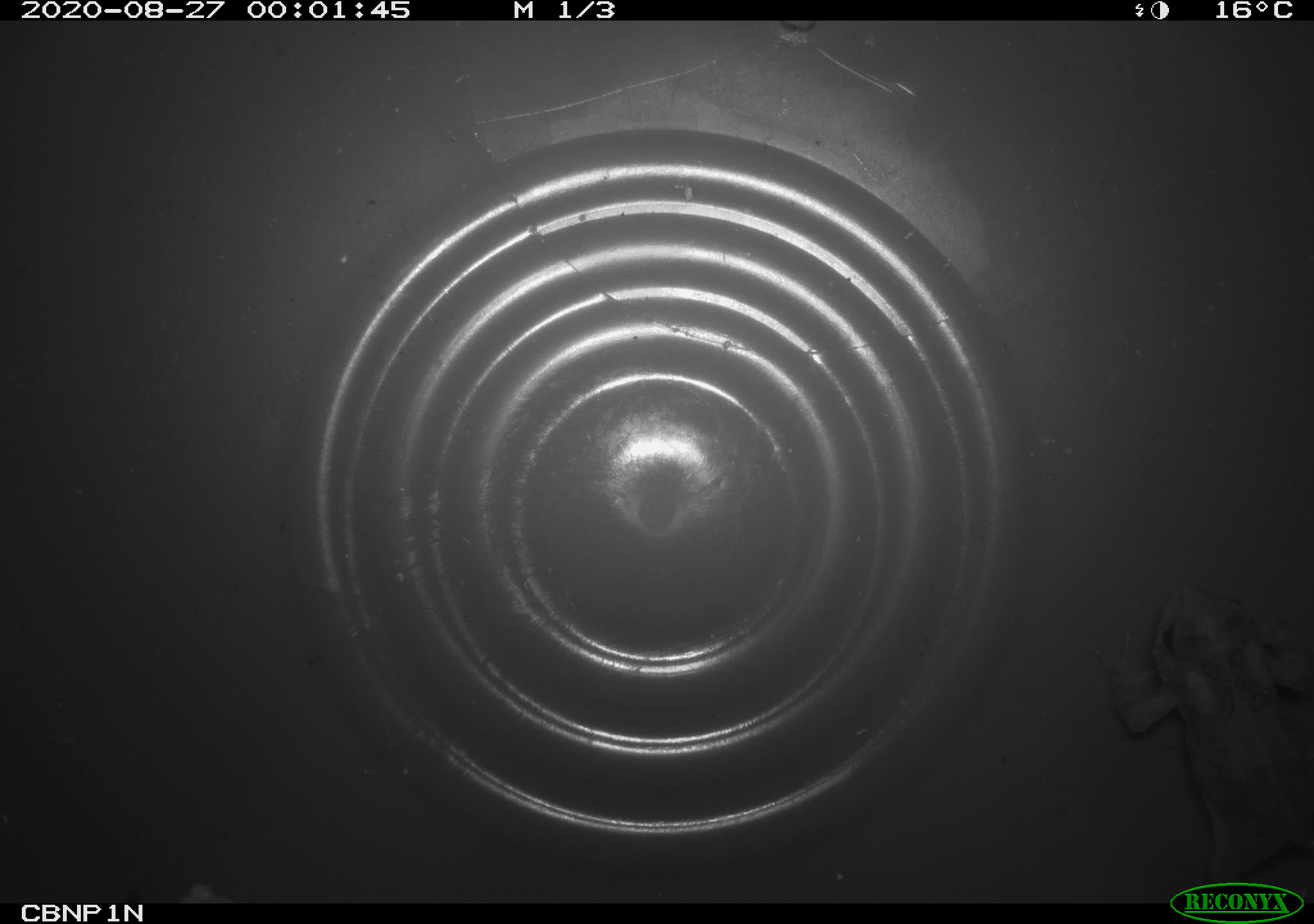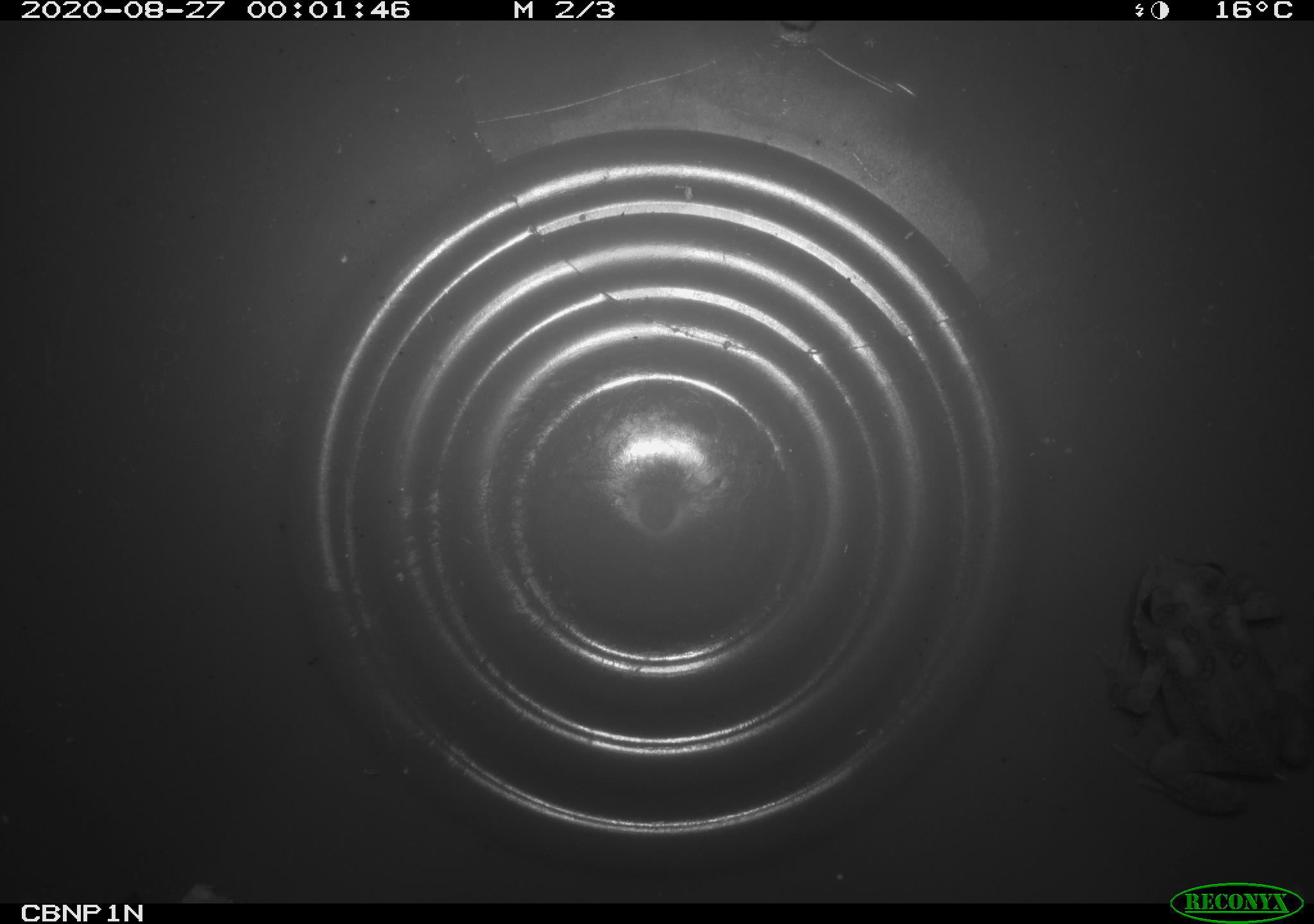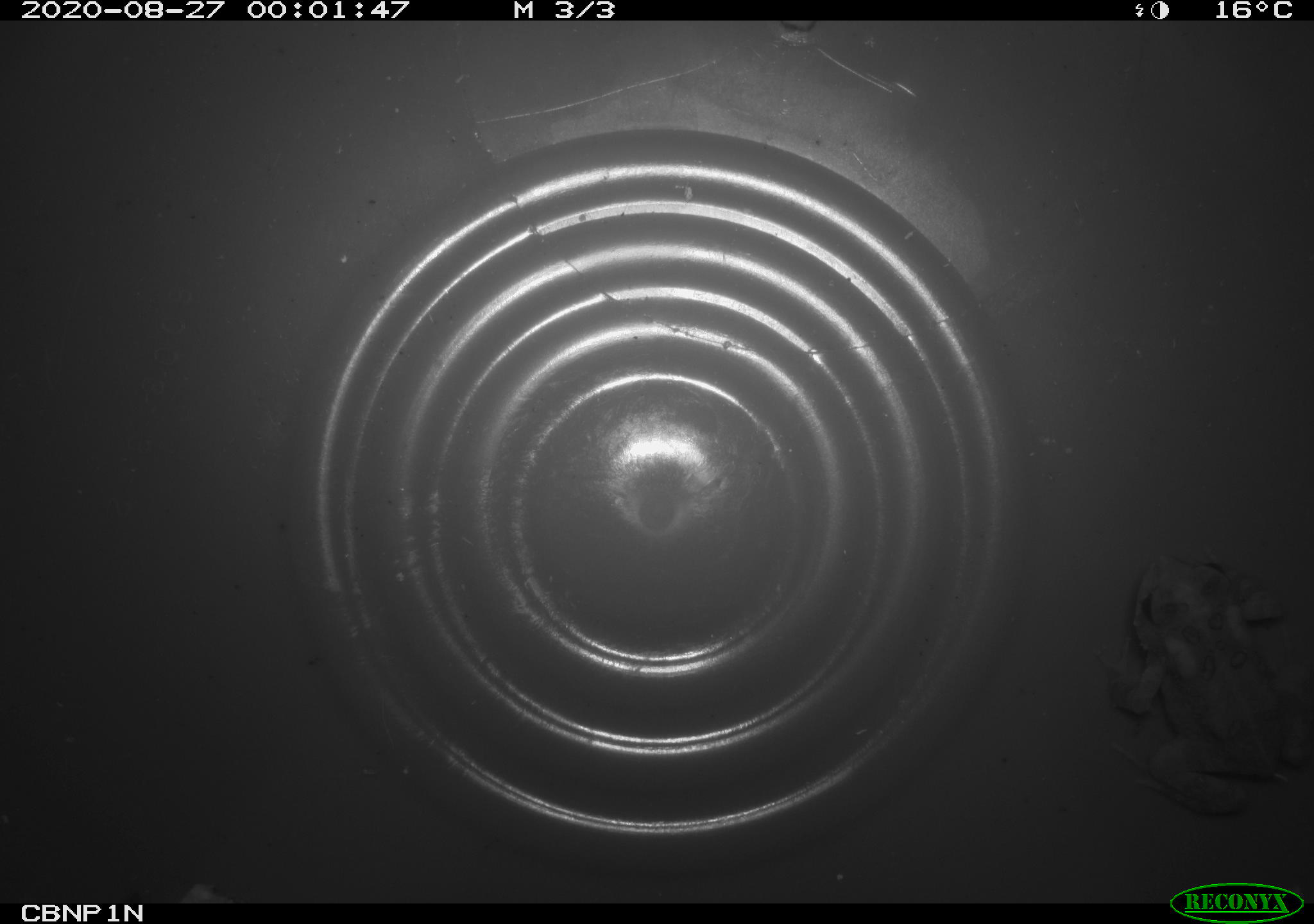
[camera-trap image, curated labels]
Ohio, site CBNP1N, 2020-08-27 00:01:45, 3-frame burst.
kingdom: Animalia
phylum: Chordata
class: Amphibia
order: Anura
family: Bufonidae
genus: Anaxyrus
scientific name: Anaxyrus americanus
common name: american toad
American toad (Anaxyrus americanus).